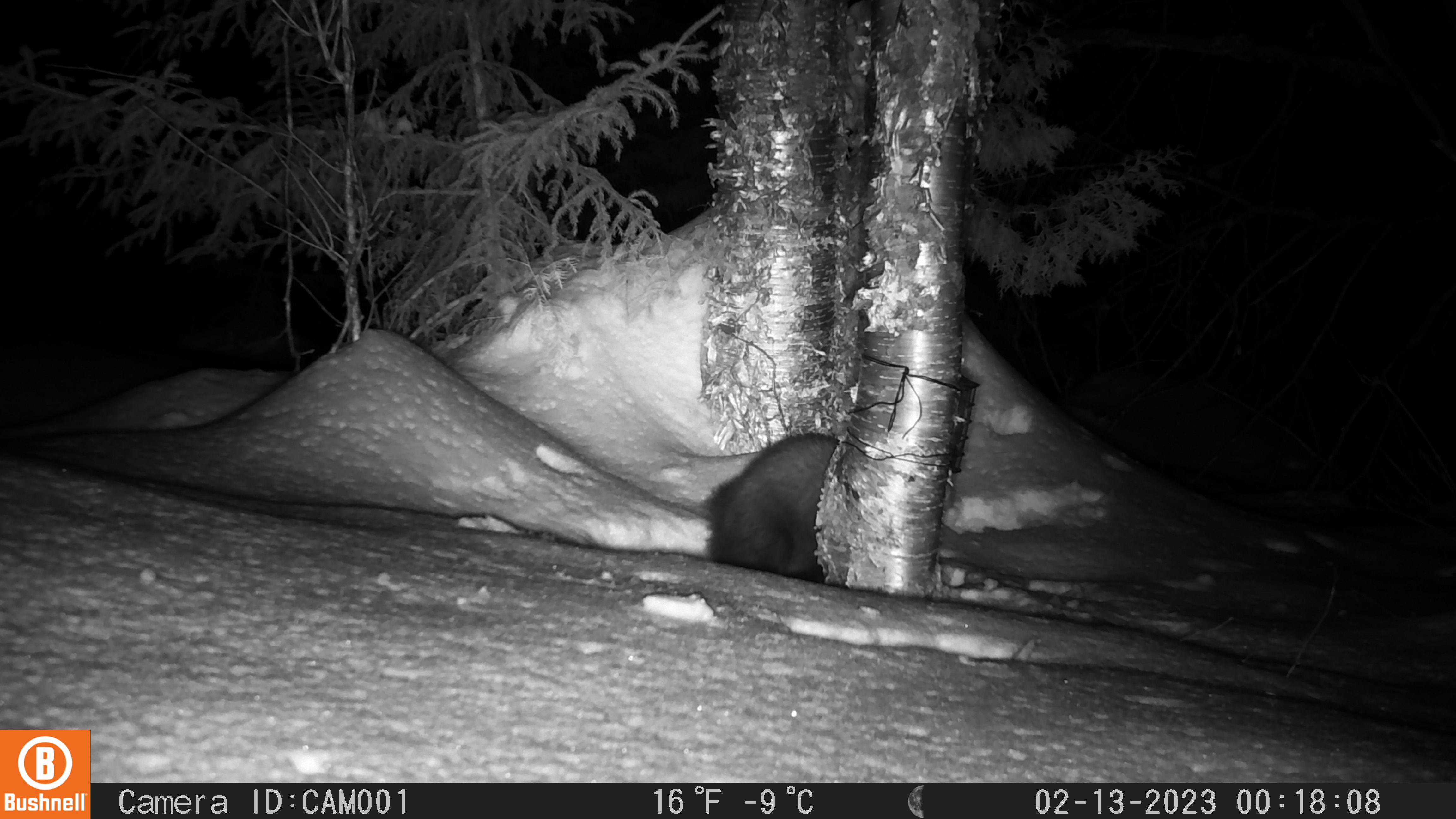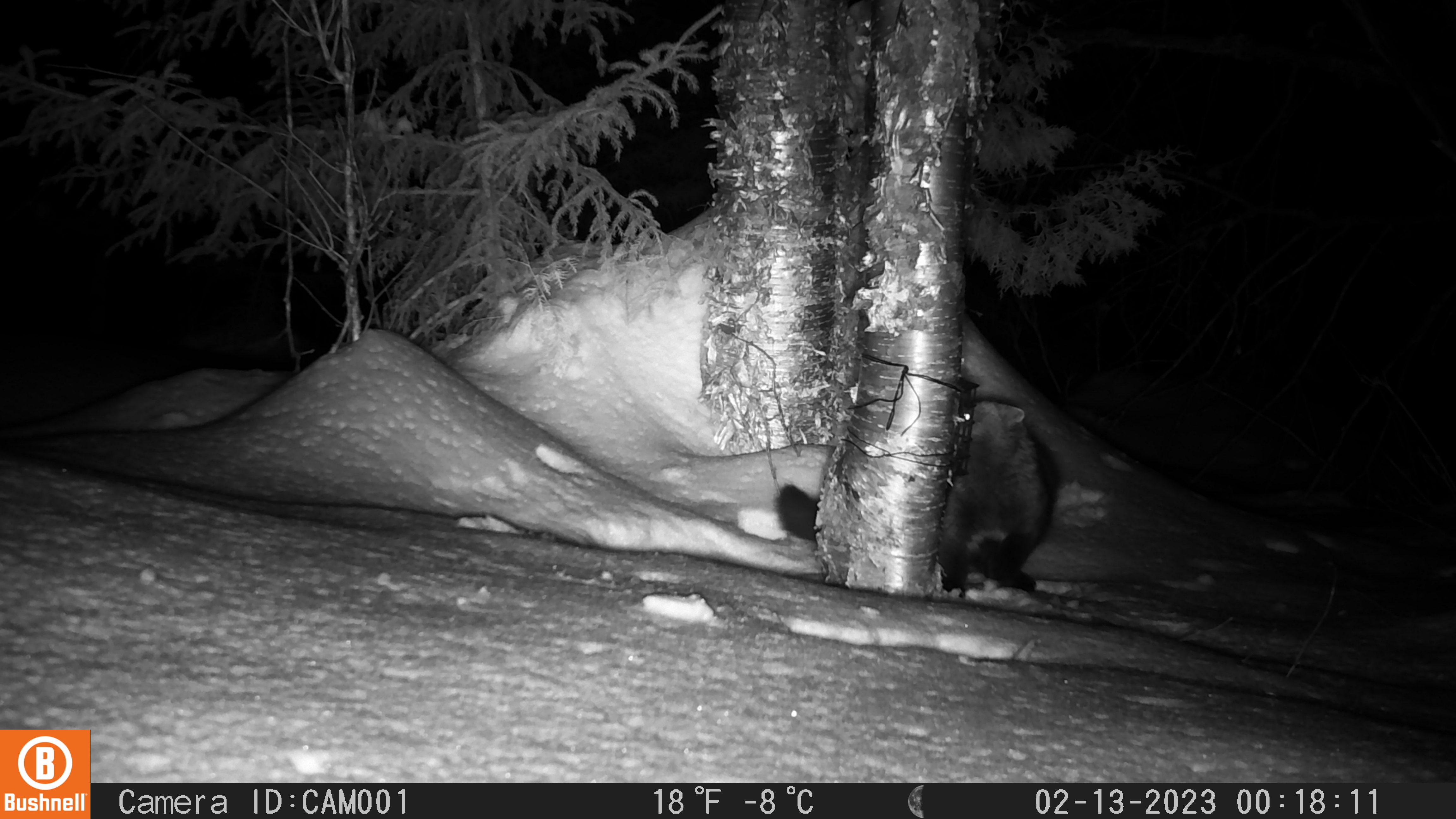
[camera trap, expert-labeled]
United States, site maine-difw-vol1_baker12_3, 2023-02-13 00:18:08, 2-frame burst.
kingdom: Animalia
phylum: Chordata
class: Mammalia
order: Carnivora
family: Mustelidae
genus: Pekania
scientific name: Pekania pennanti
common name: fisher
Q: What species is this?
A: Fisher (Pekania pennanti).